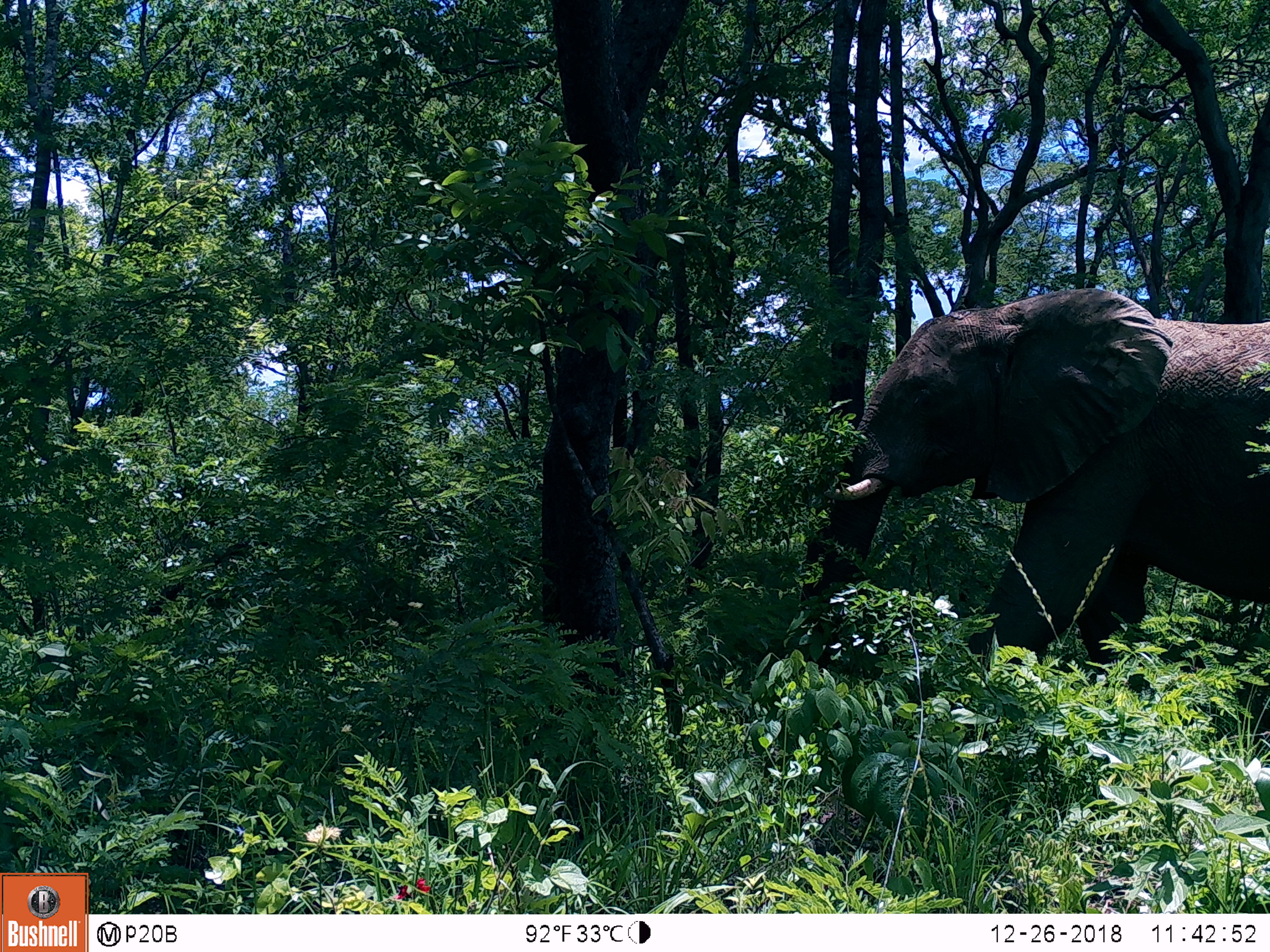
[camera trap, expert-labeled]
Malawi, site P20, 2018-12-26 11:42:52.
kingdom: Animalia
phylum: Chordata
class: Mammalia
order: Proboscidea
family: Elephantidae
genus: Loxodonta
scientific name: Loxodonta africana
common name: african savanna elephant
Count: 1.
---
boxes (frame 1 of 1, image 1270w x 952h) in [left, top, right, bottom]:
african savanna elephant: [797, 274, 1269, 749]